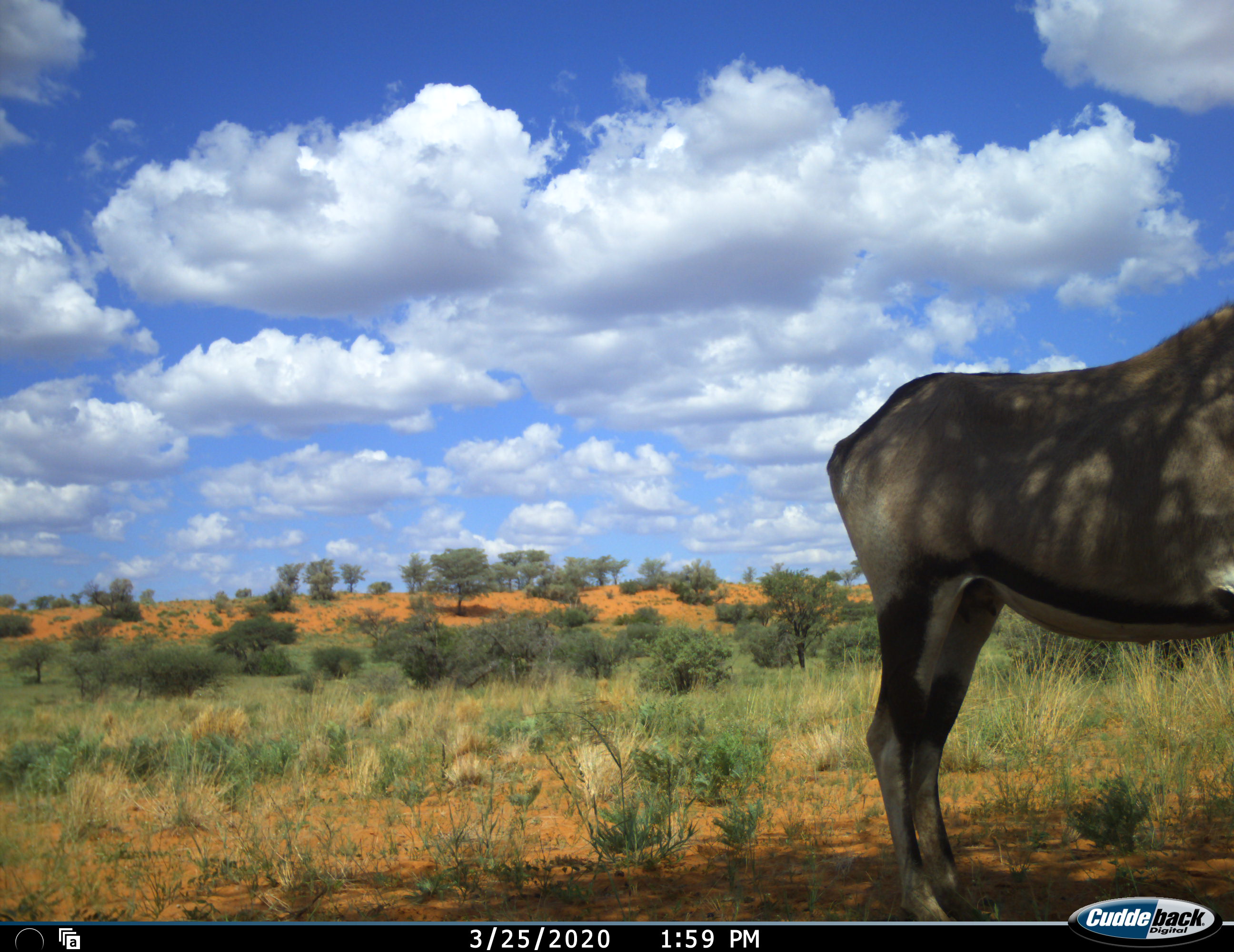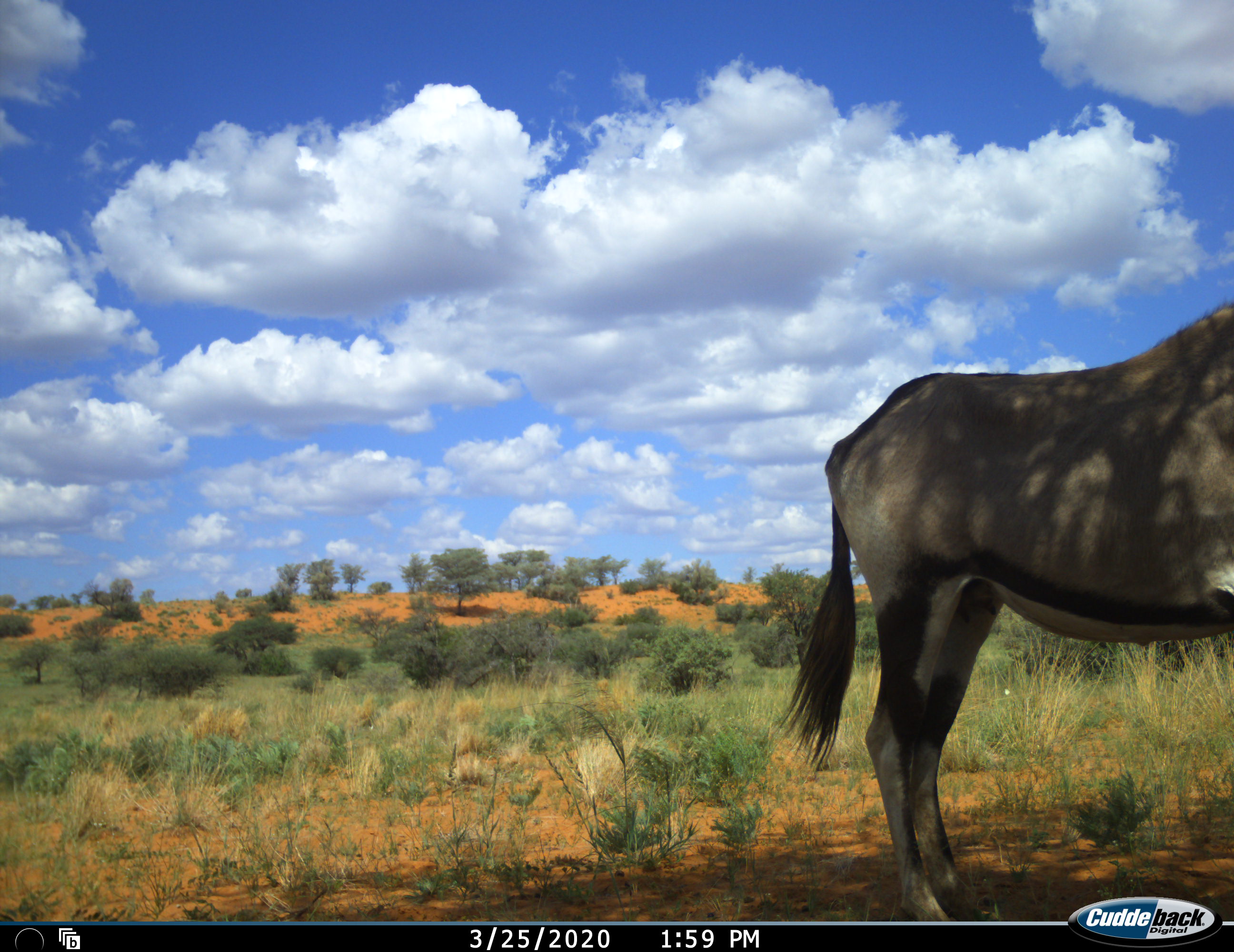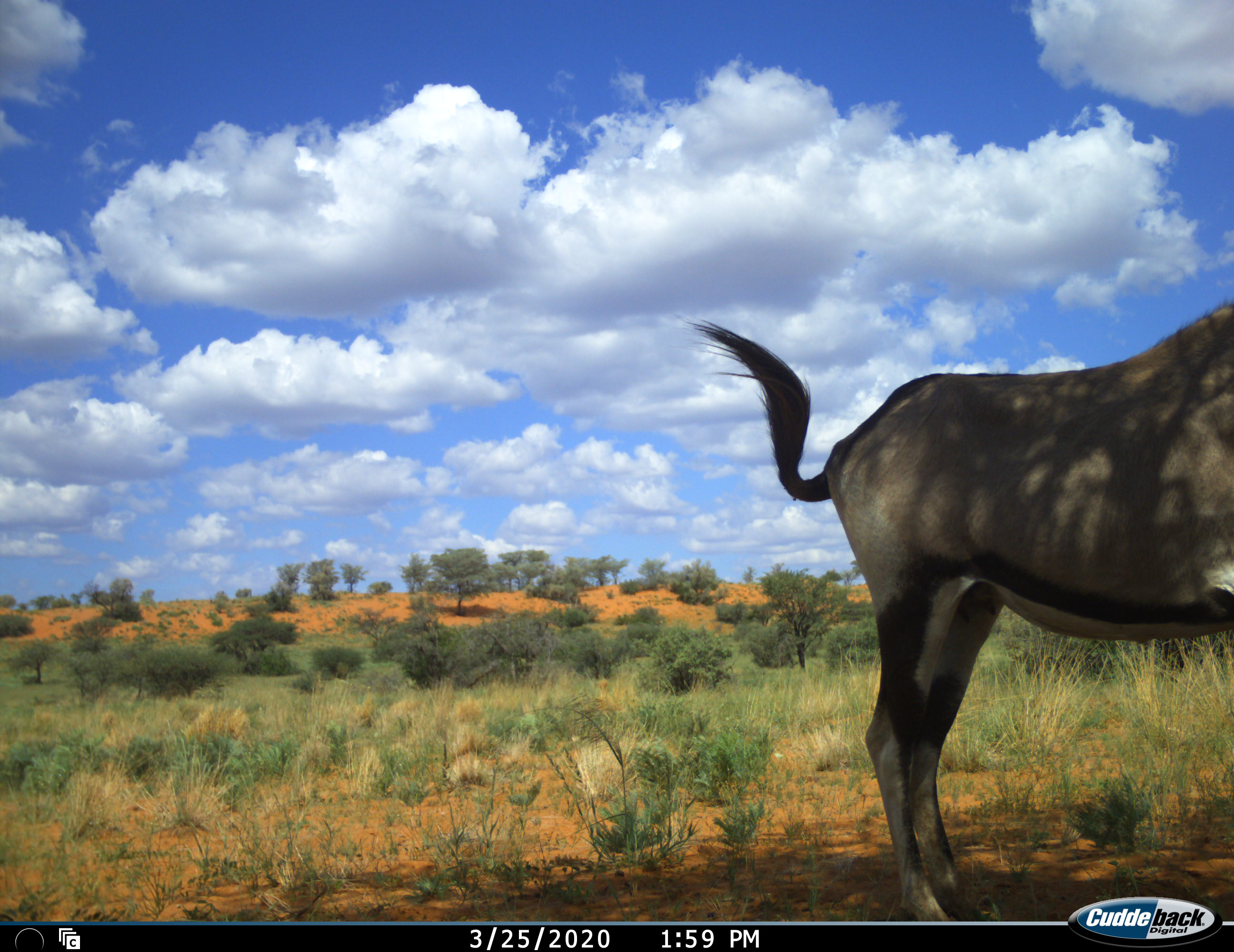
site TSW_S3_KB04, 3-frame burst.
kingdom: Animalia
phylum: Chordata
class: Mammalia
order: Artiodactyla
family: Bovidae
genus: Oryx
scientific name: Oryx gazella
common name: gemsbok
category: oryx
Oryx (gemsbok) (Oryx gazella), count 1. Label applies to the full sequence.